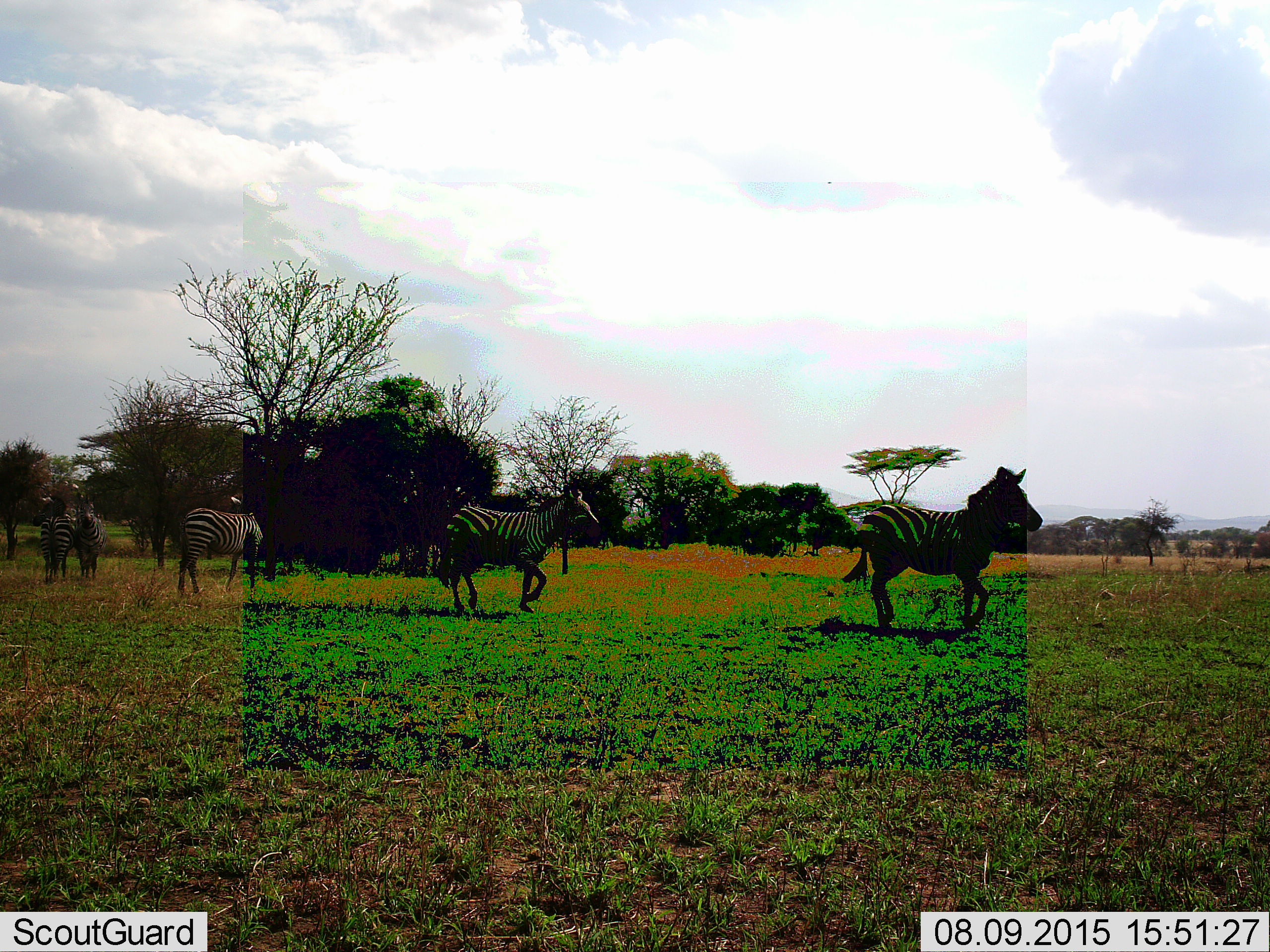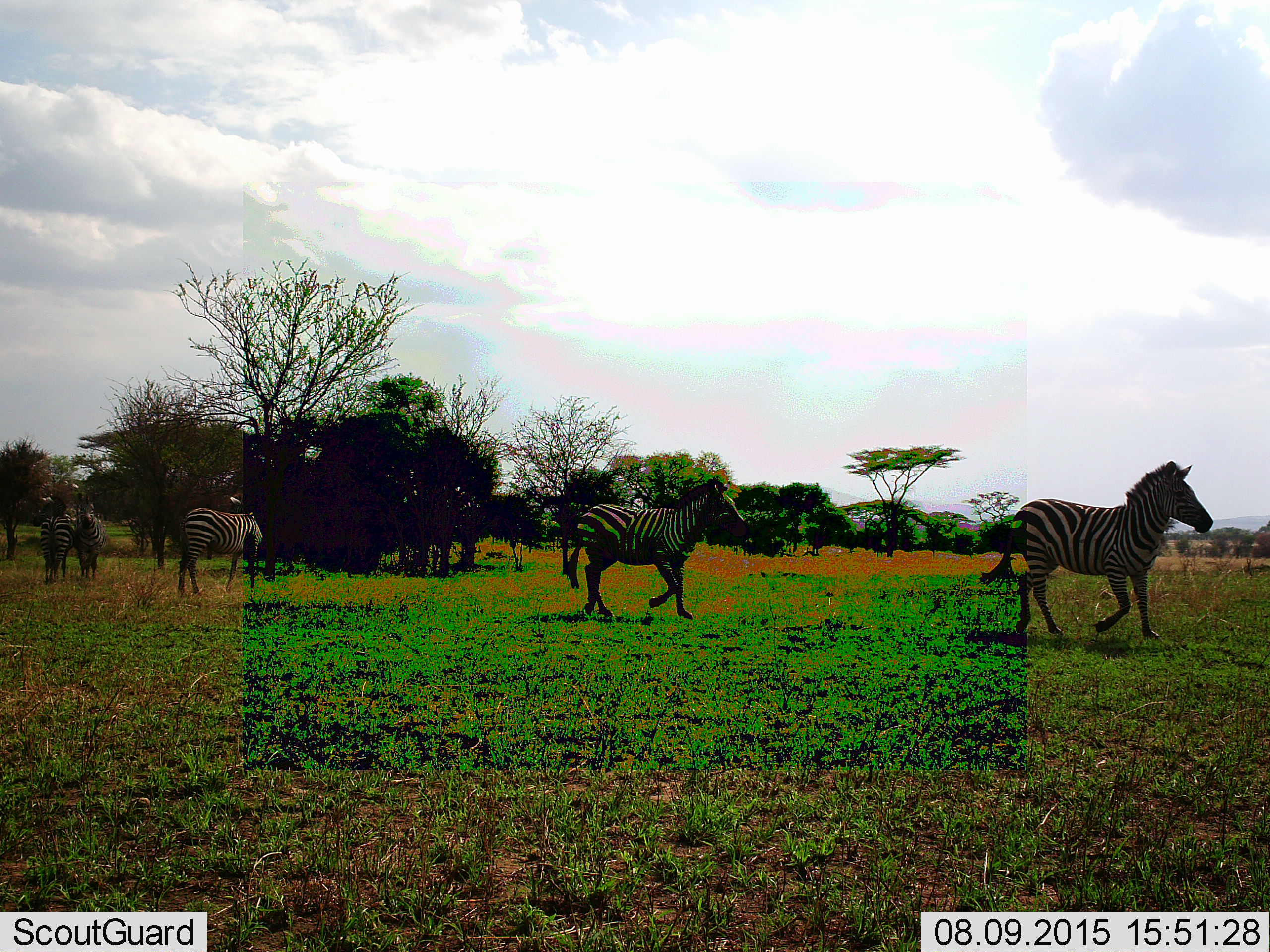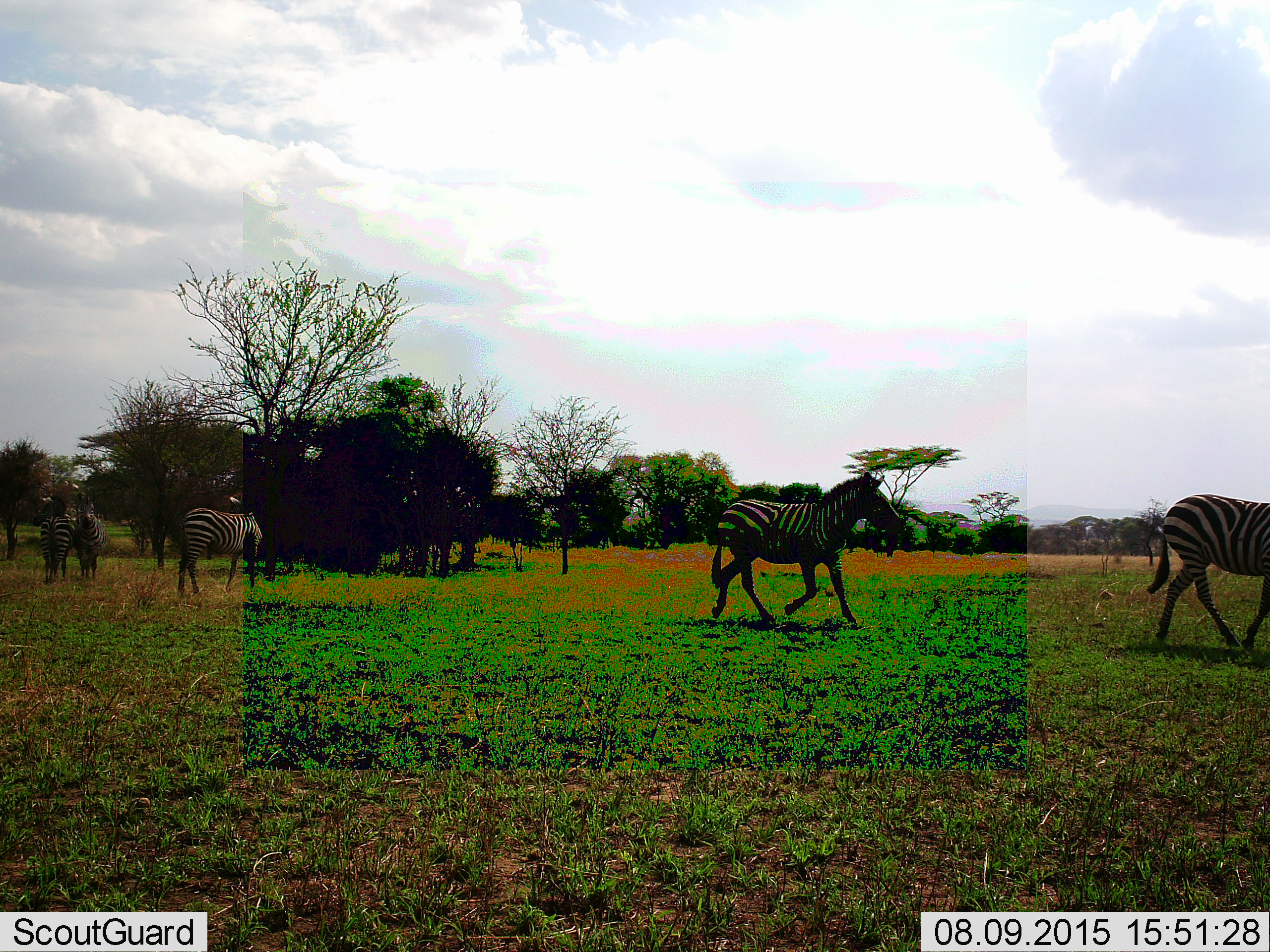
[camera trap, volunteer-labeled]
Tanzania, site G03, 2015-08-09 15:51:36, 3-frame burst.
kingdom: Animalia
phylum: Chordata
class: Mammalia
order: Perissodactyla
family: Equidae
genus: Equus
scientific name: Equus quagga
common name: plains zebra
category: zebra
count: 5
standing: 60%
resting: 5%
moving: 100%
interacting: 0%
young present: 5%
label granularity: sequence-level